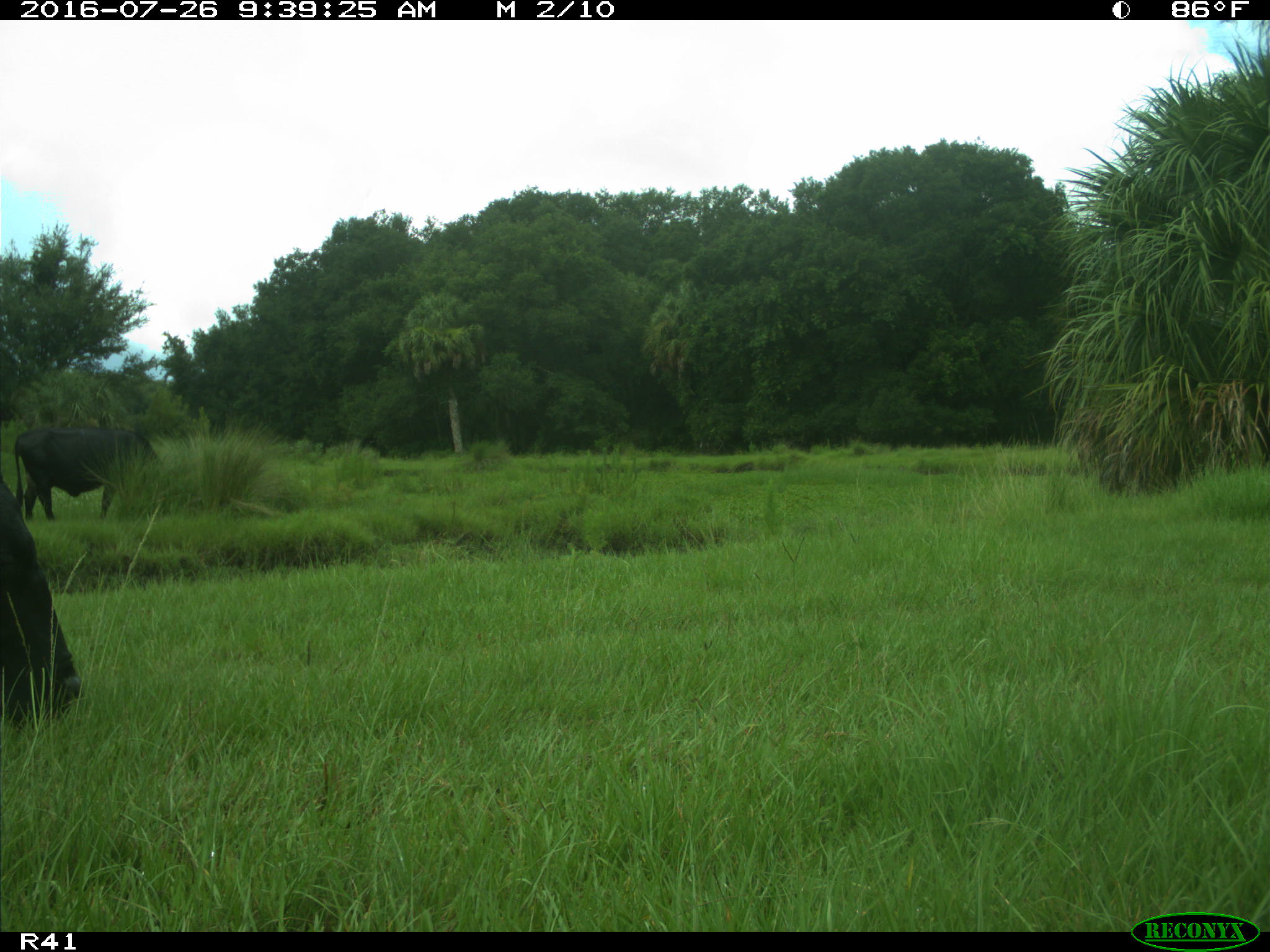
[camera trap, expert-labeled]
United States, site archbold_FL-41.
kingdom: Animalia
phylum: Chordata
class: Mammalia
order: Artiodactyla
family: Bovidae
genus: Bos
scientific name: Bos taurus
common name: domestic cow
Bos taurus (domestic cow).